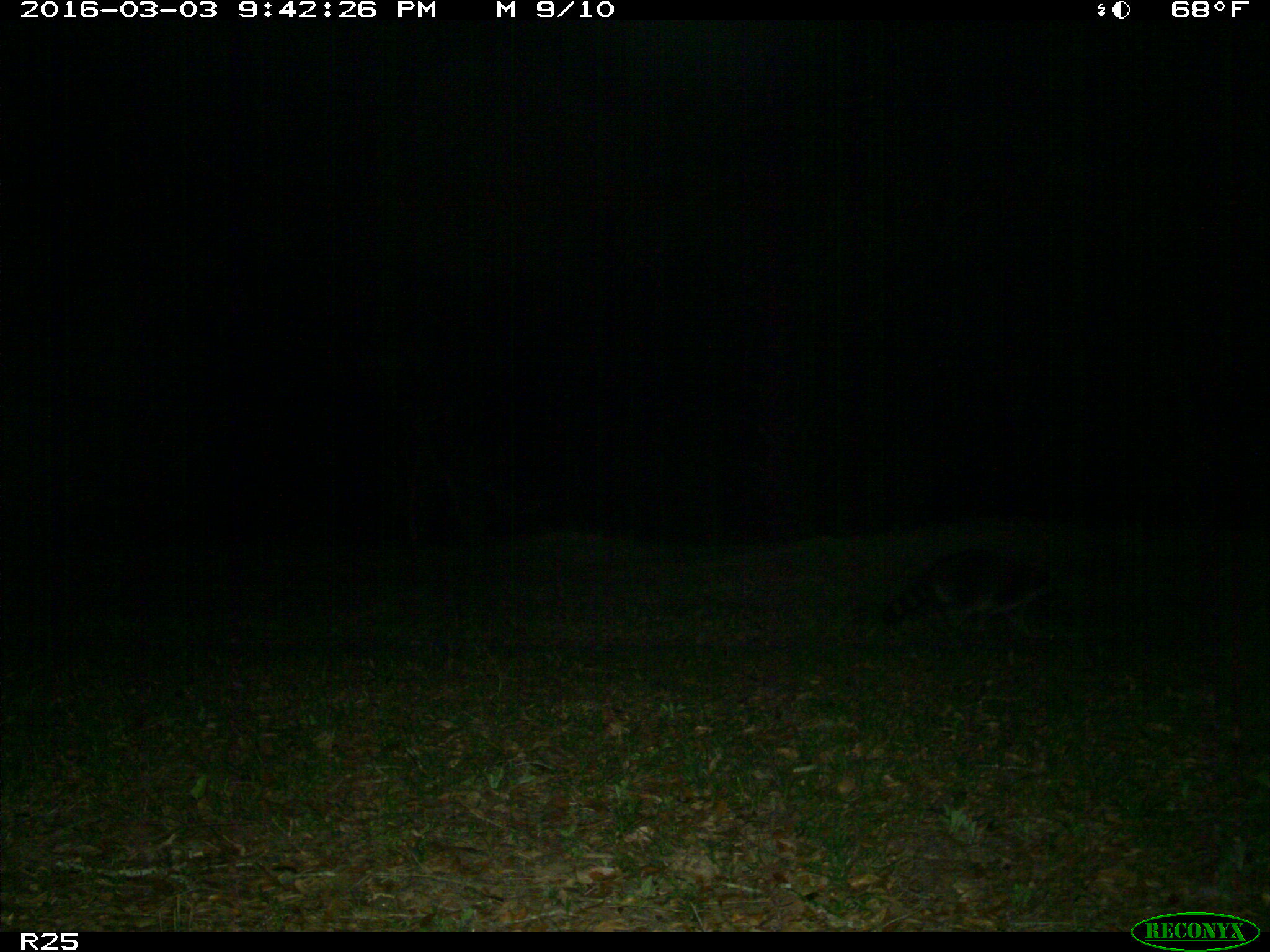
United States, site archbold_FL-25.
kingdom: Animalia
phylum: Chordata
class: Mammalia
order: Carnivora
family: Procyonidae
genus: Procyon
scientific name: Procyon lotor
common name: common raccoon